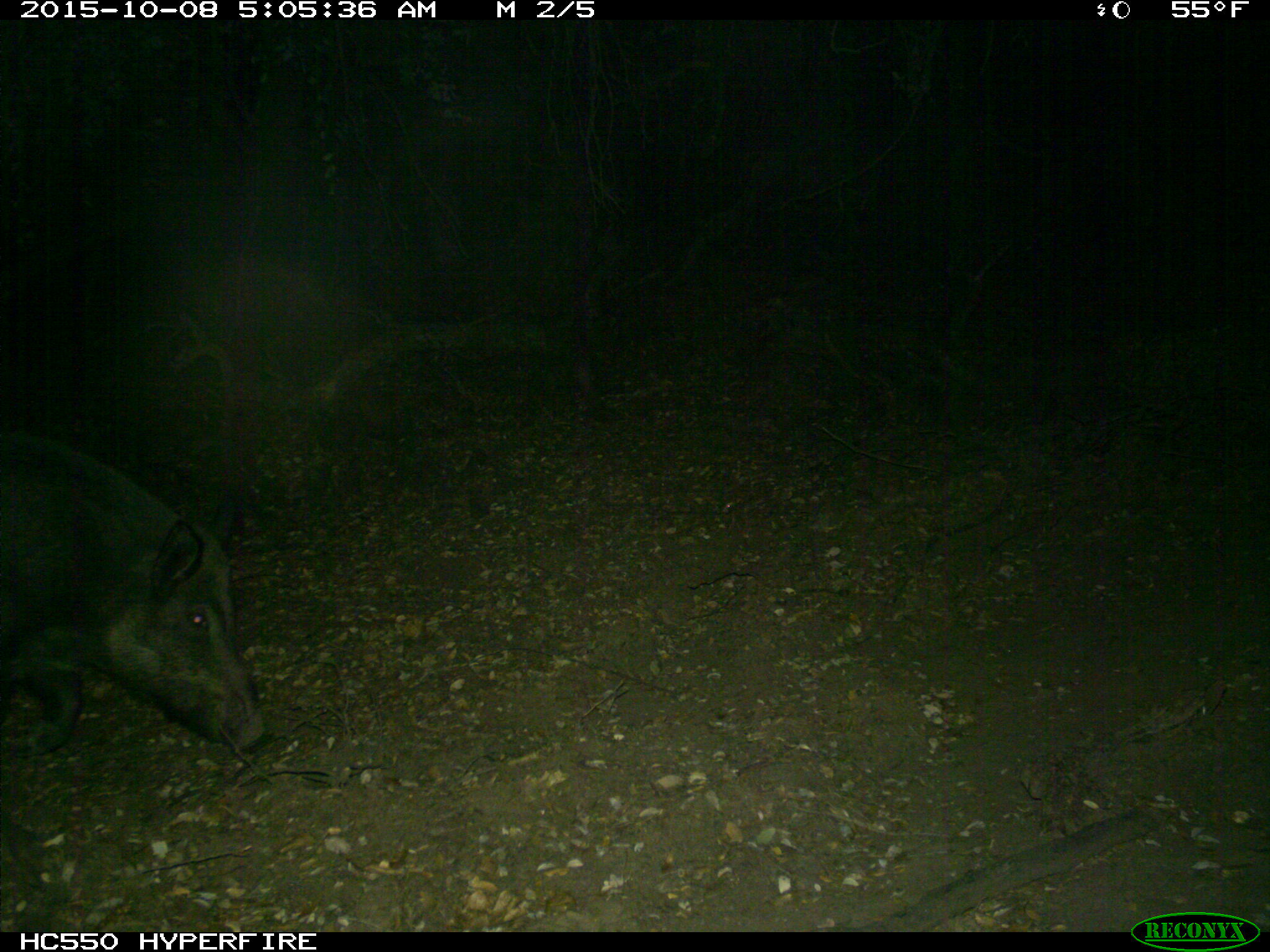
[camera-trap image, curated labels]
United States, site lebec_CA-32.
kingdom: Animalia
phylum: Chordata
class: Mammalia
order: Artiodactyla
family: Suidae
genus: Sus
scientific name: Sus scrofa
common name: wild boar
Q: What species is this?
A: Sus scrofa (wild boar).